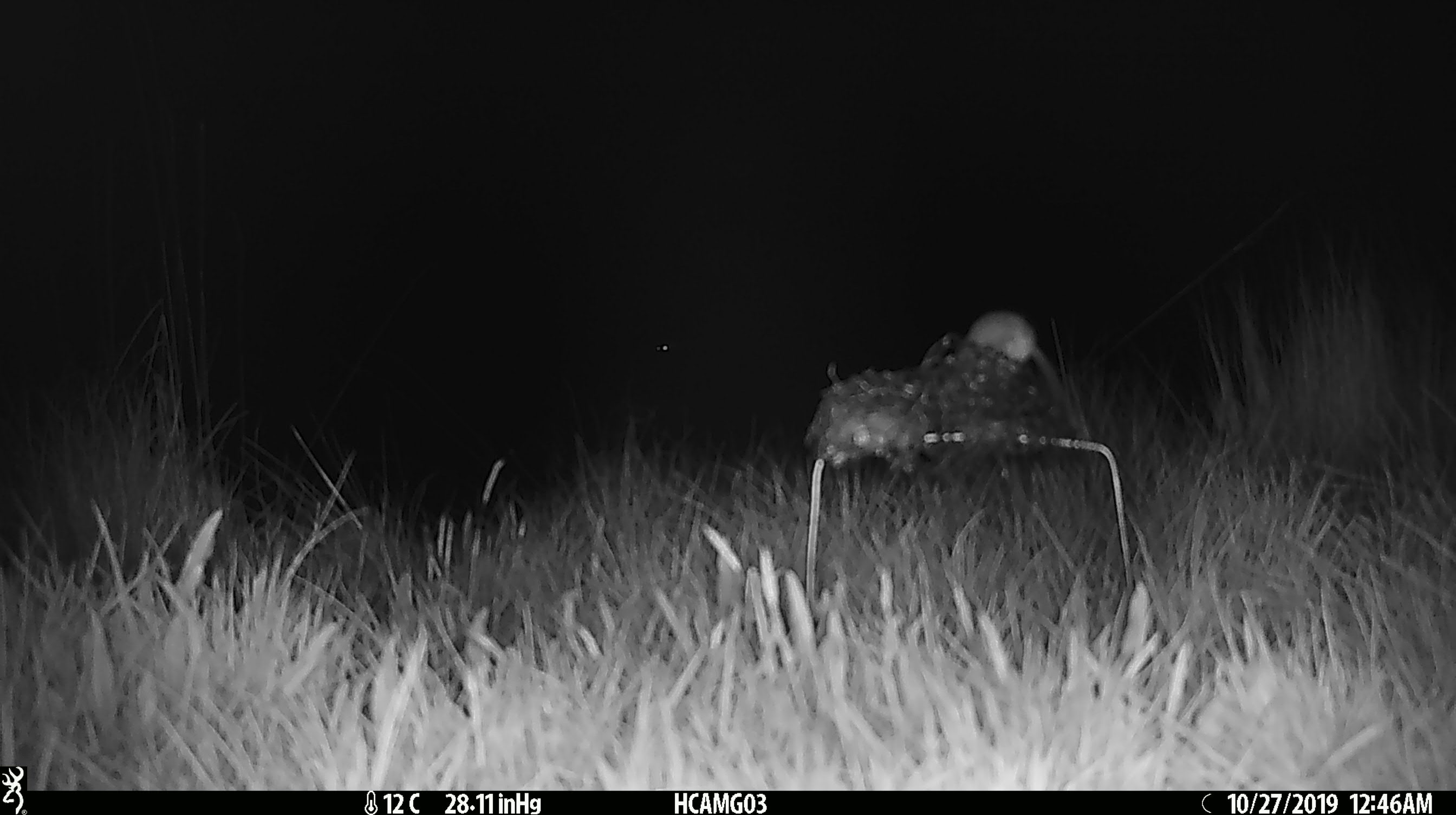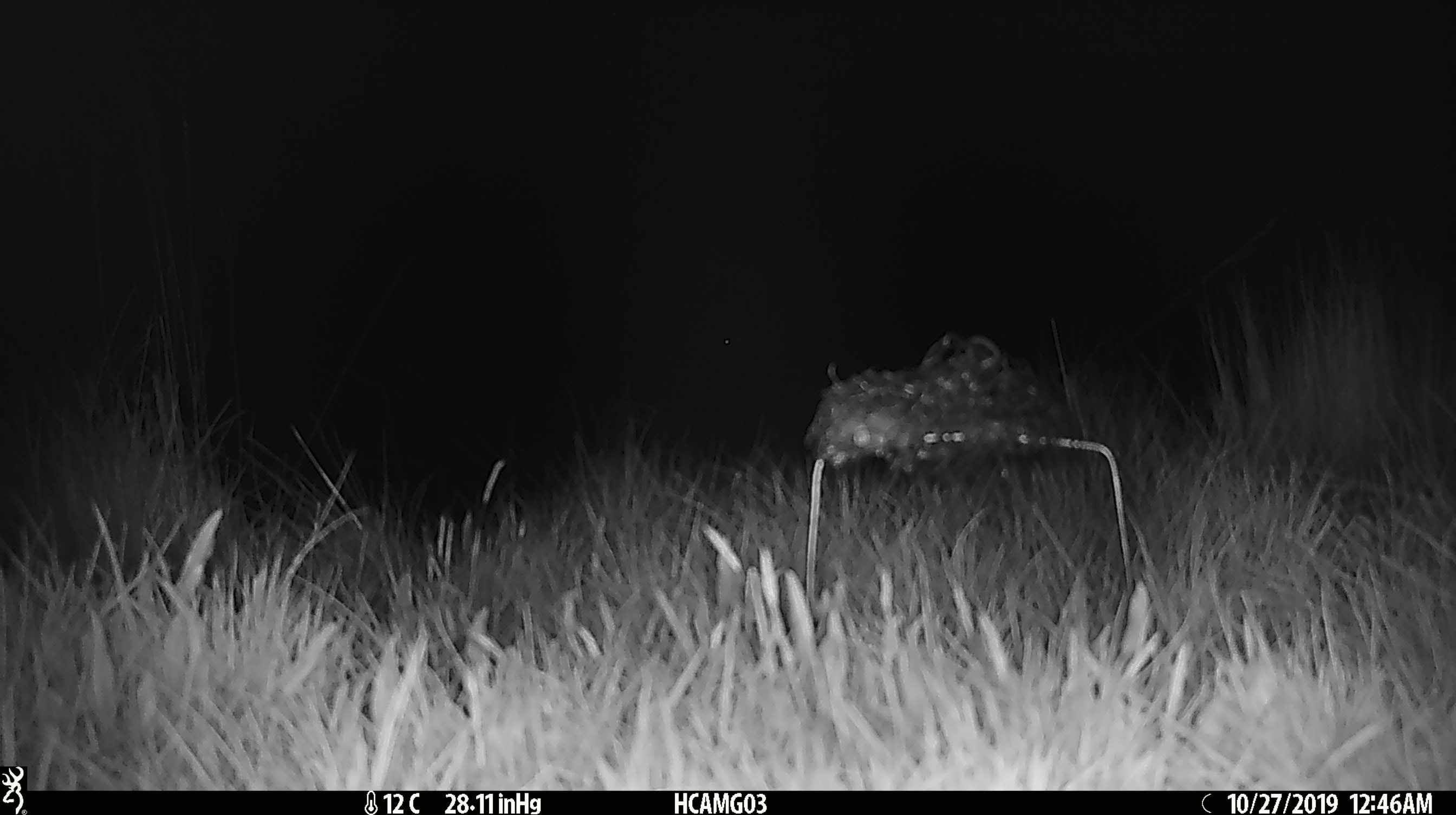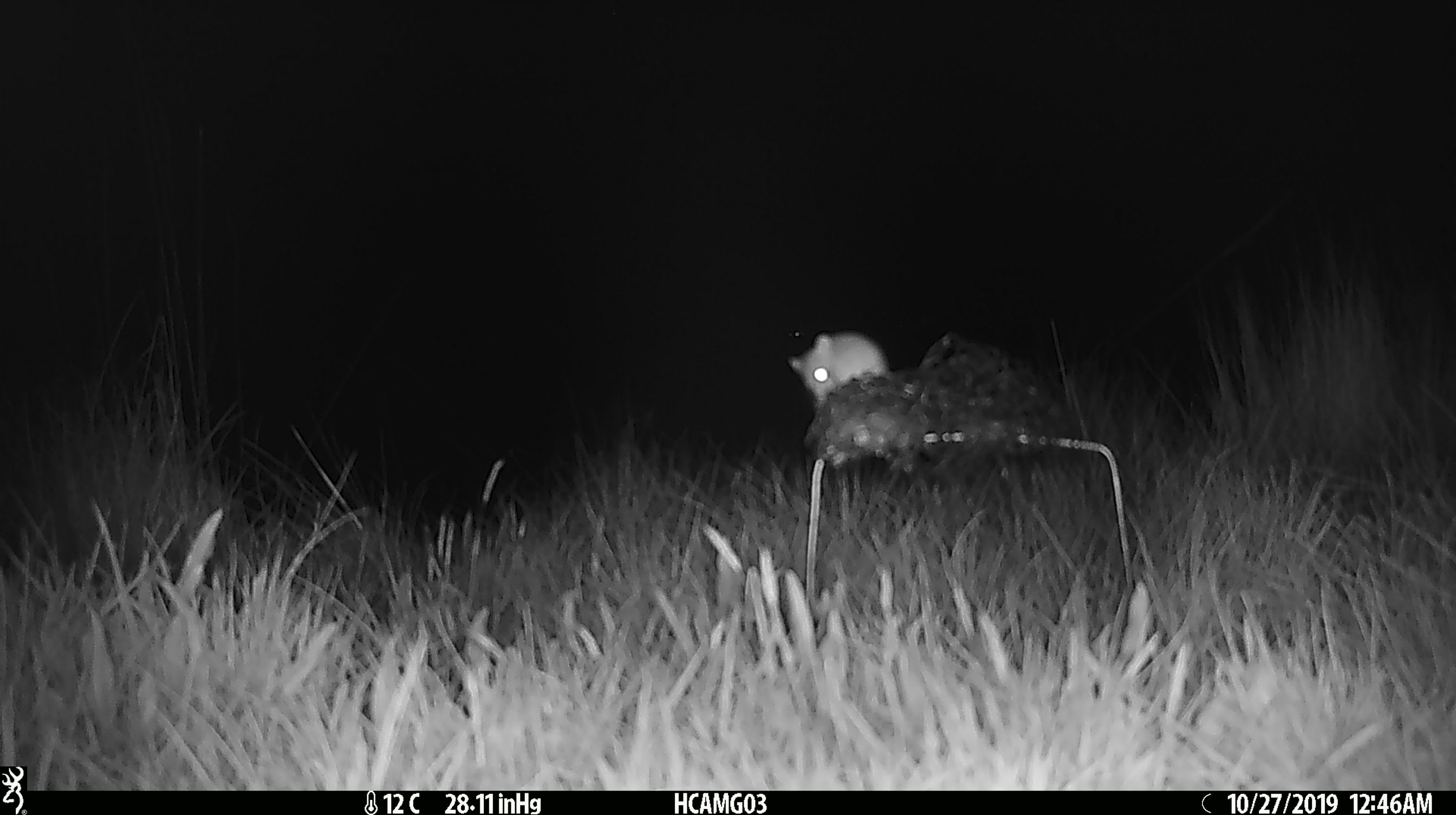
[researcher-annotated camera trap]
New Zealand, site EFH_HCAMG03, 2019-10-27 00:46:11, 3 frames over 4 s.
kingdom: Animalia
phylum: Chordata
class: Mammalia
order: Rodentia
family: Muridae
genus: Mus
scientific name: Mus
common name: mouse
Mouse (Mus).